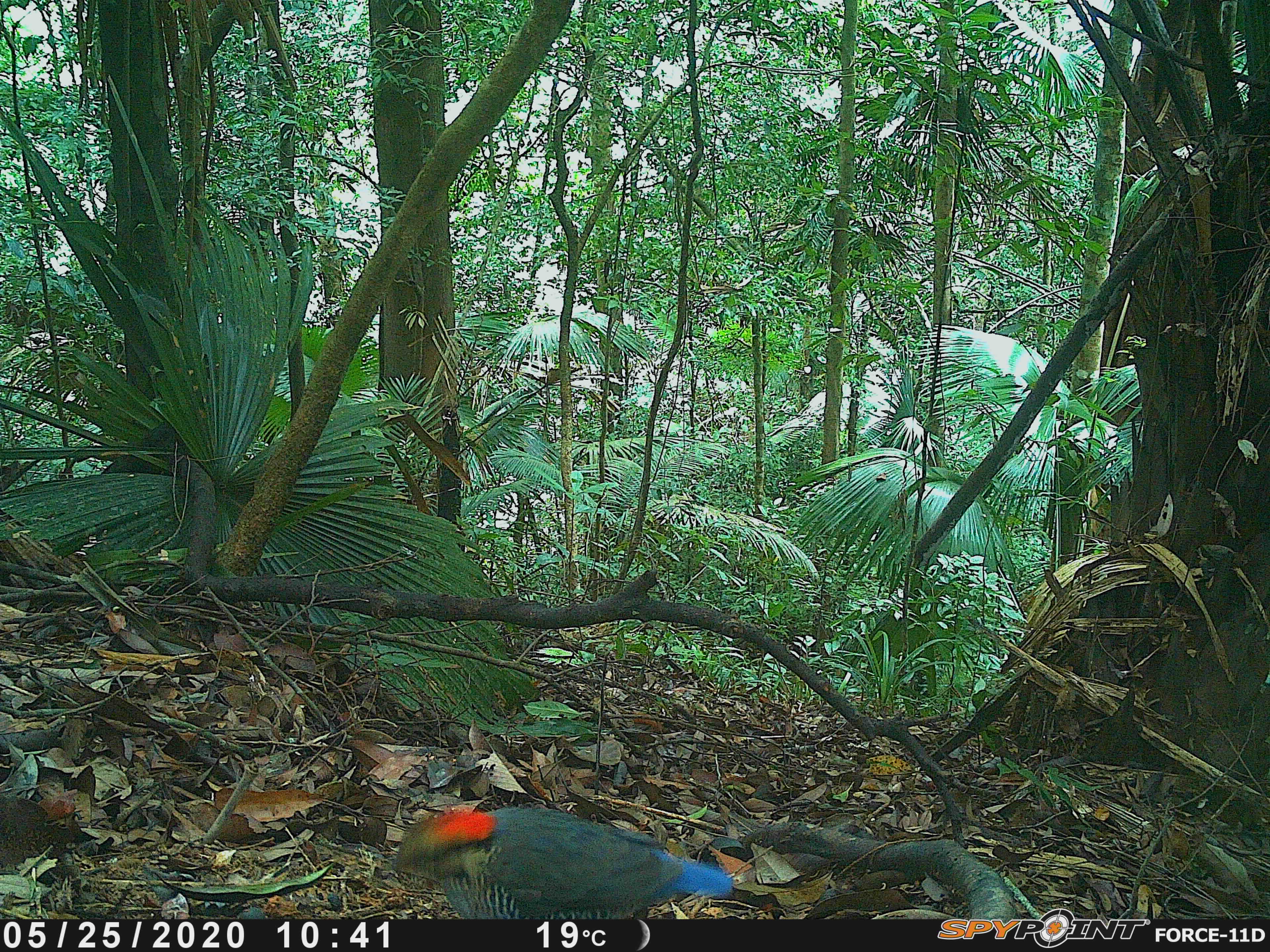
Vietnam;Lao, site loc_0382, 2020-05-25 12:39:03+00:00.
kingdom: Animalia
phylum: Chordata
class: Aves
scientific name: Aves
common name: bird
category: unidentified bird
Unidentified bird (bird) (Aves). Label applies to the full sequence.